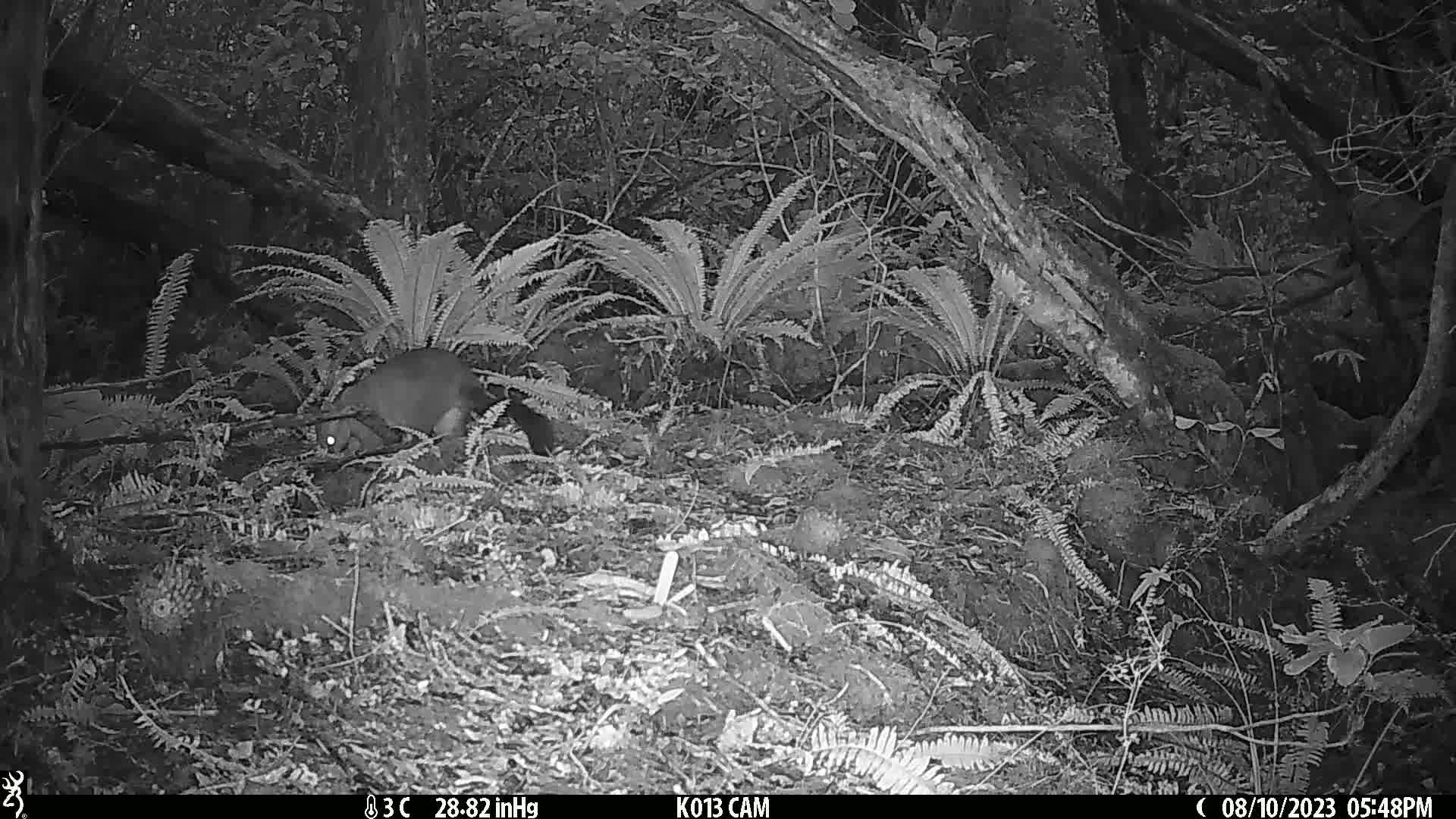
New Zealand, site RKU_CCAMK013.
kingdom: Animalia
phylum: Chordata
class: Mammalia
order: Diprotodontia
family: Phalangeridae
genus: Trichosurus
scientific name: Trichosurus vulpecula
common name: common brushtail possum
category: possum